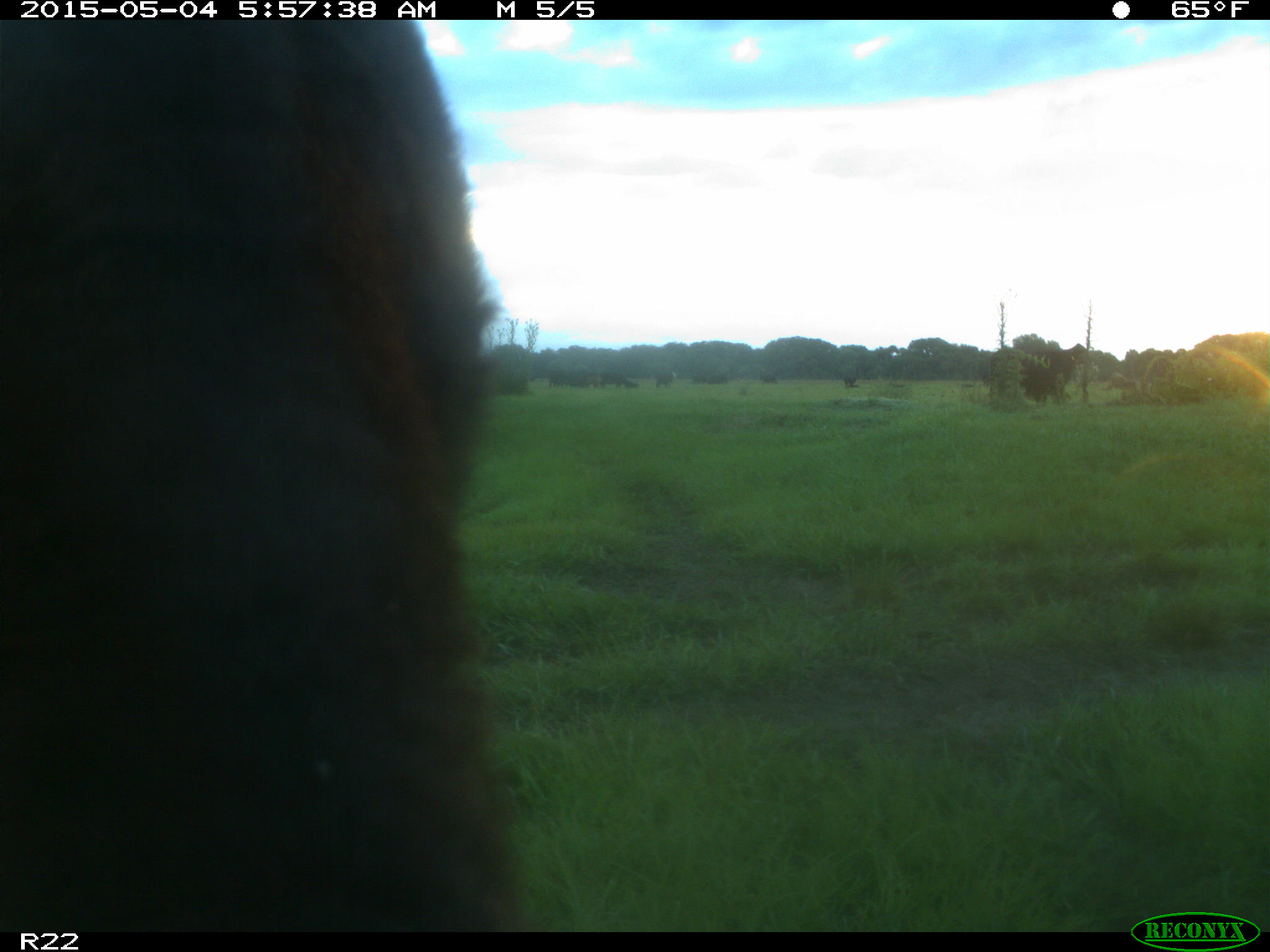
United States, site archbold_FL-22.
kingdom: Animalia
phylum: Chordata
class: Mammalia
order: Artiodactyla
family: Bovidae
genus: Bos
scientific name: Bos taurus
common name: domestic cow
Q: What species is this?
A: Bos taurus (domestic cow).